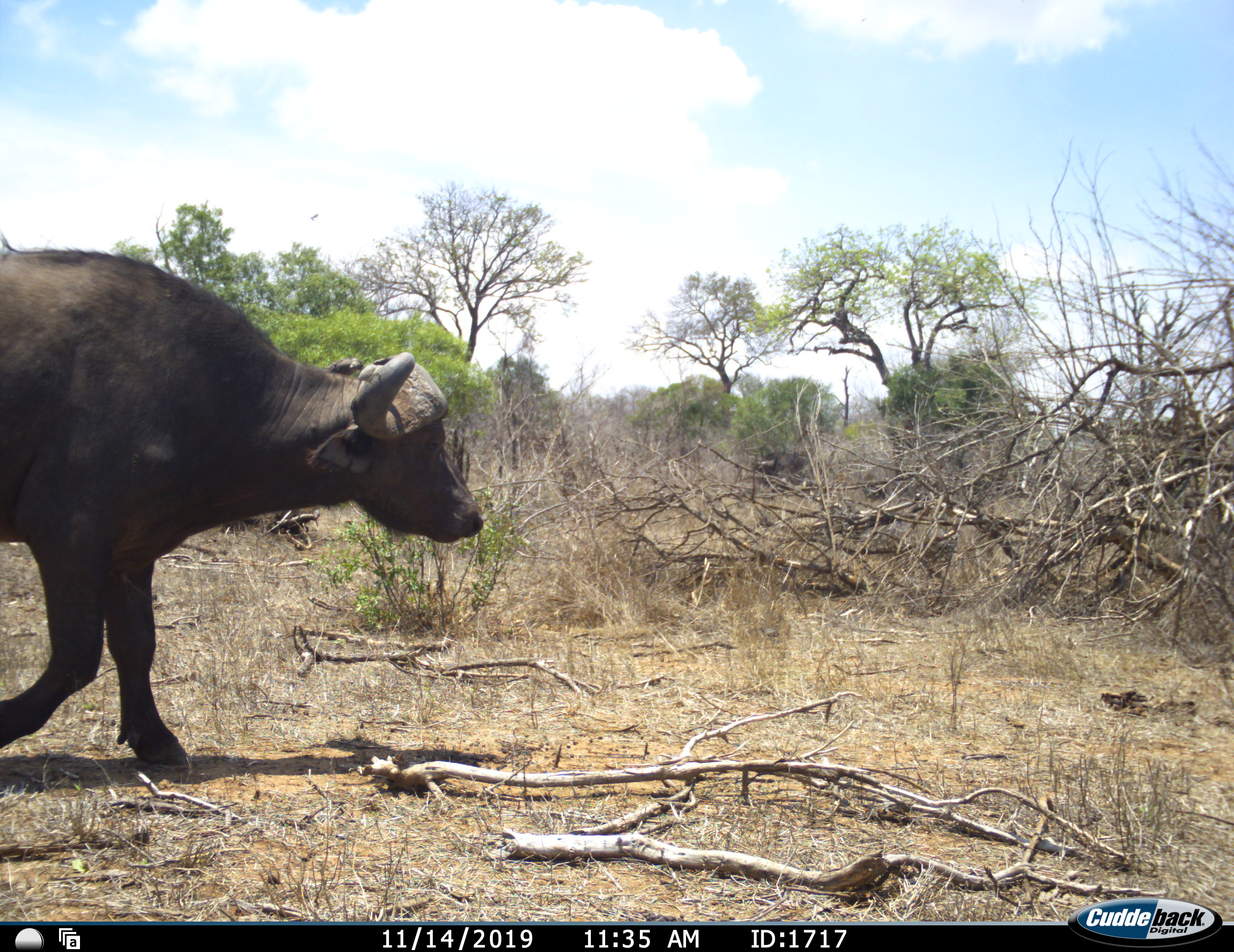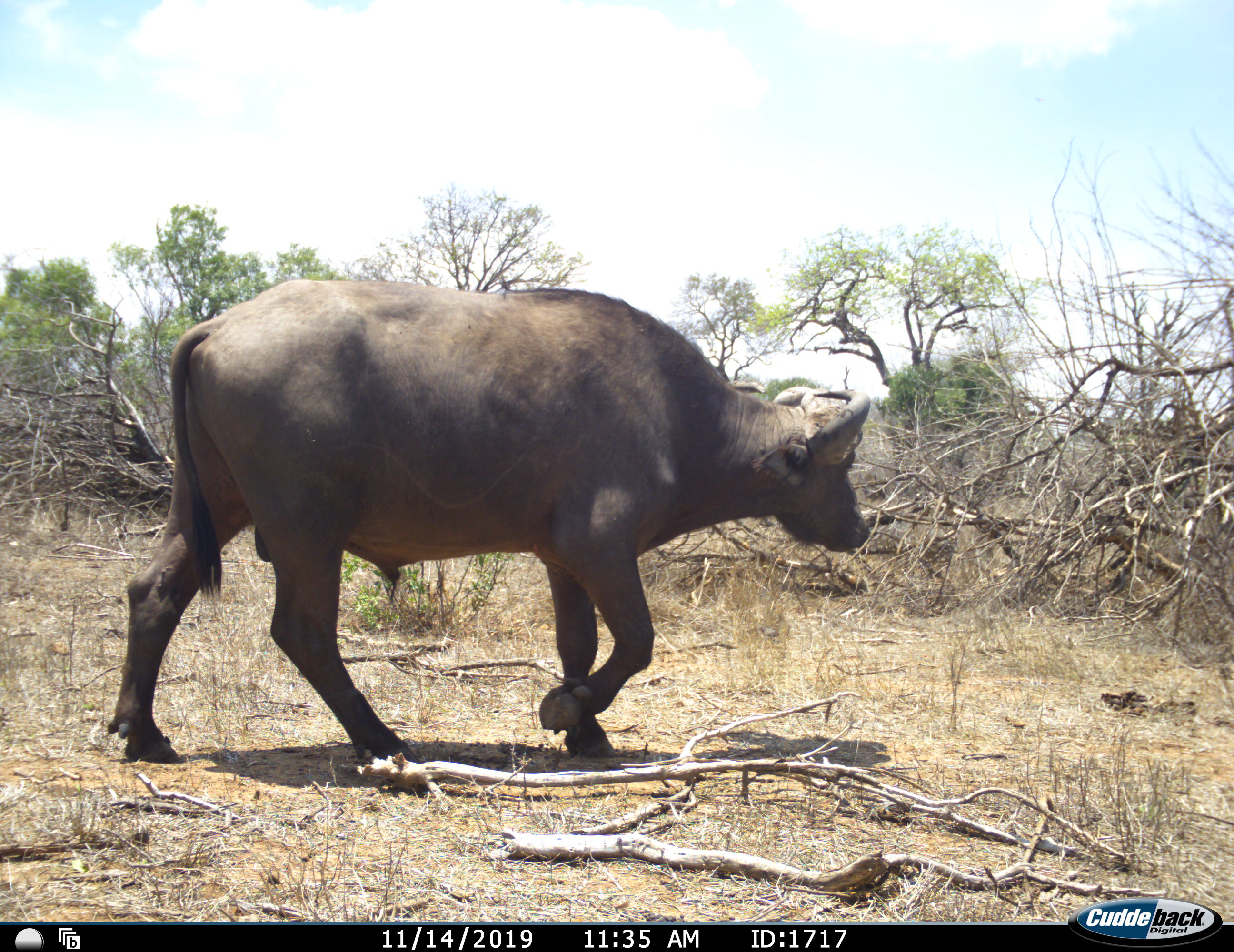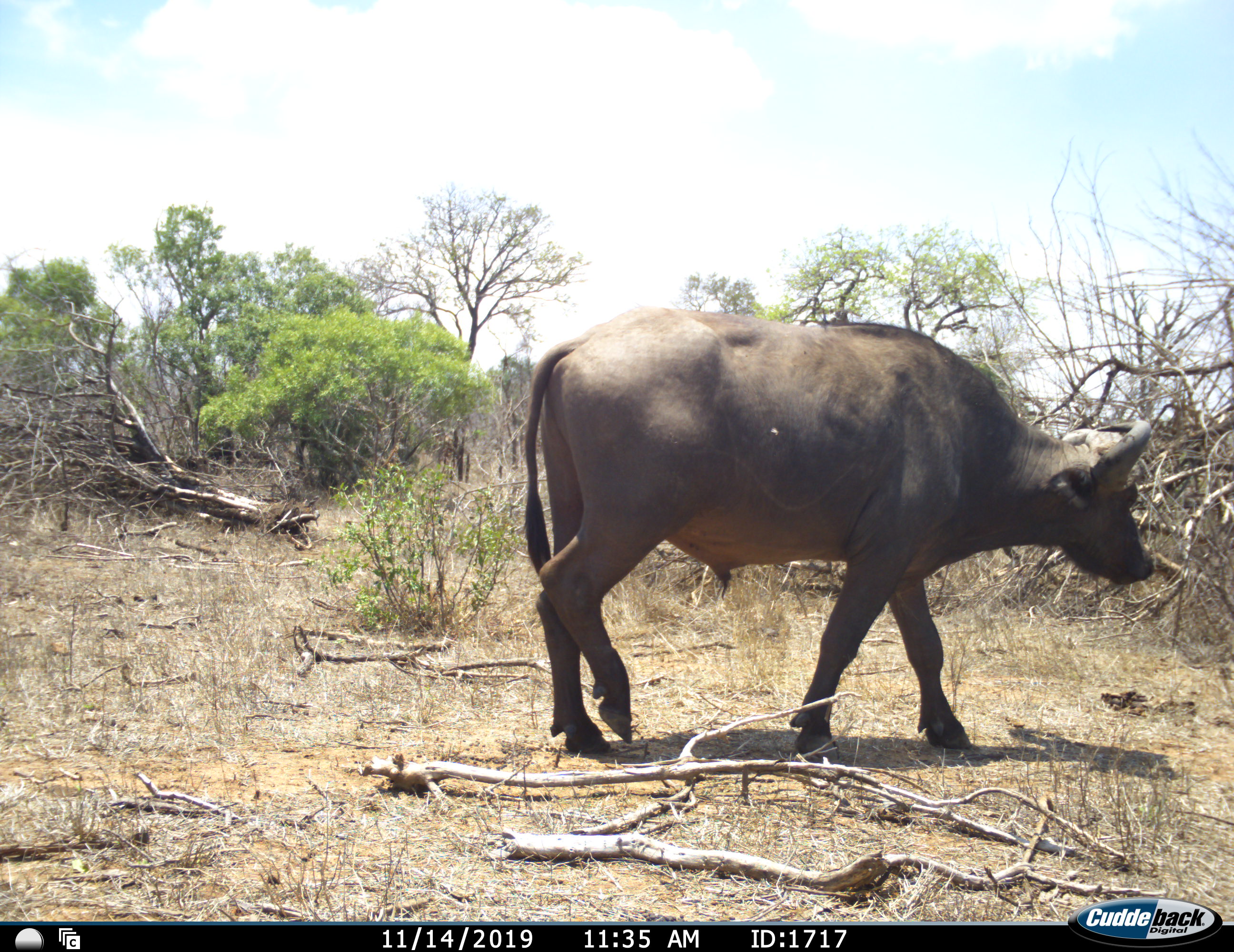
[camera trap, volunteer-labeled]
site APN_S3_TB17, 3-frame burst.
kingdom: Animalia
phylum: Chordata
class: Mammalia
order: Artiodactyla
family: Bovidae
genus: Syncerus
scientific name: Syncerus caffer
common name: african buffalo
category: buffalo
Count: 1.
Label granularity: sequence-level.